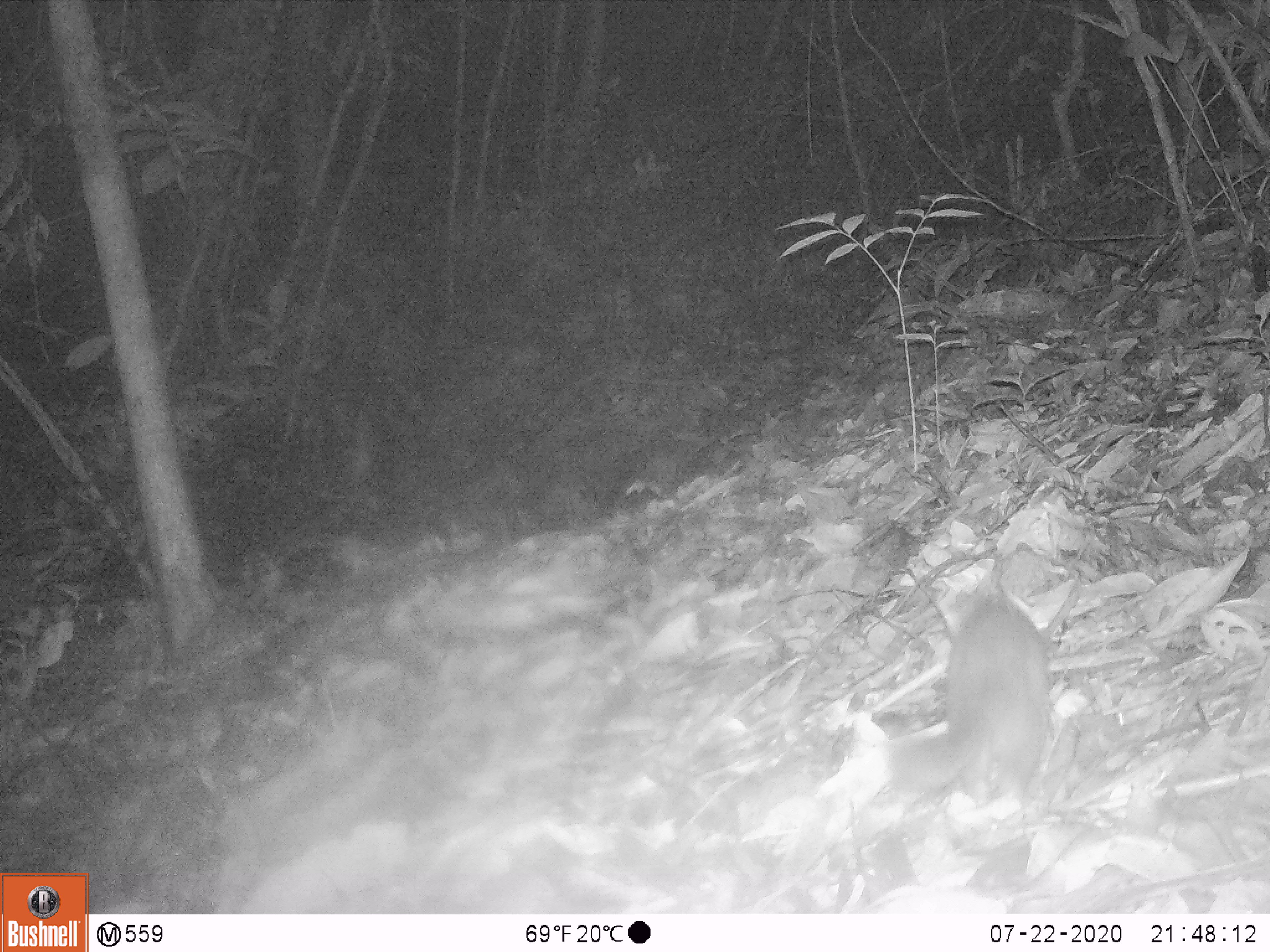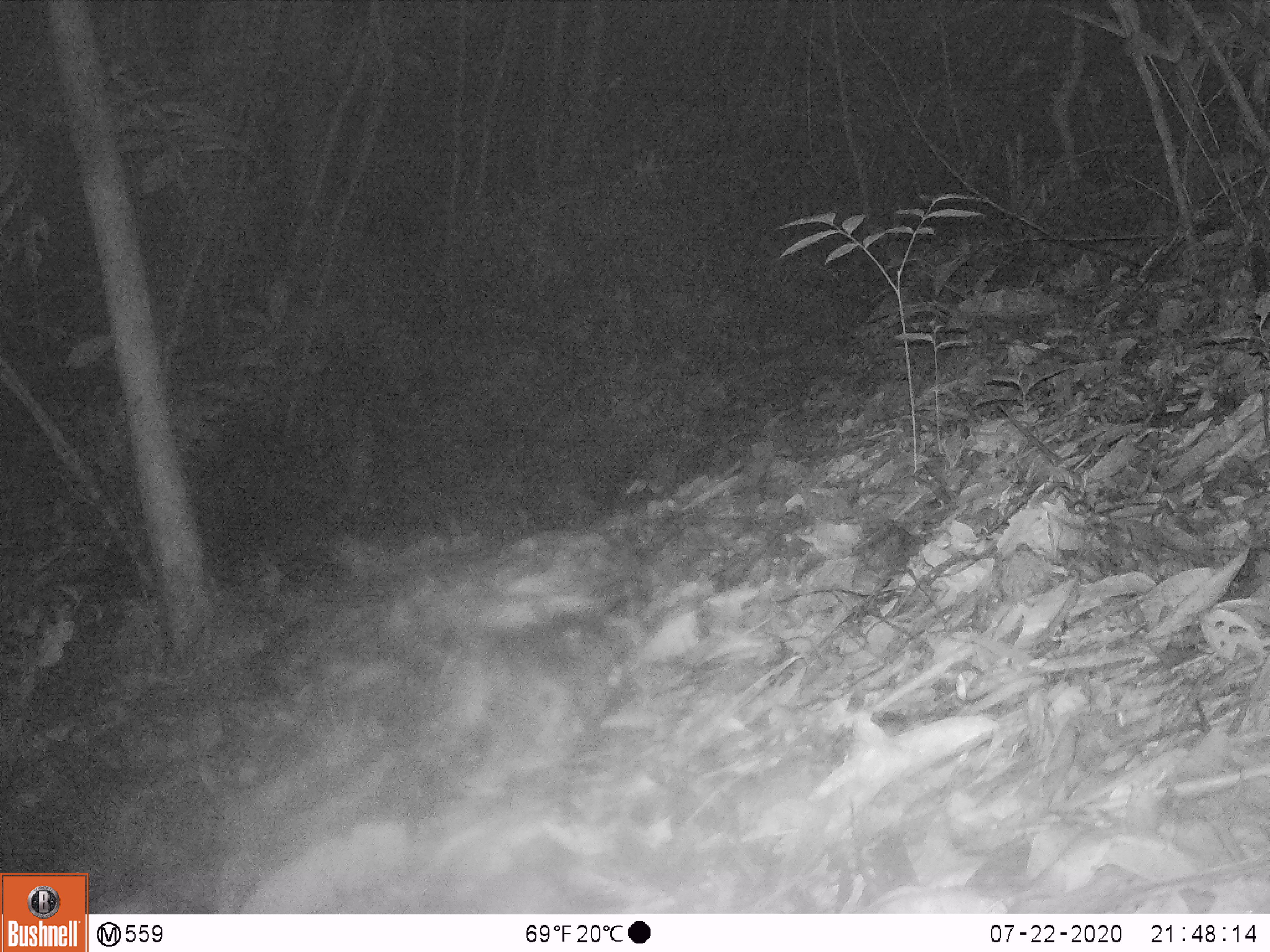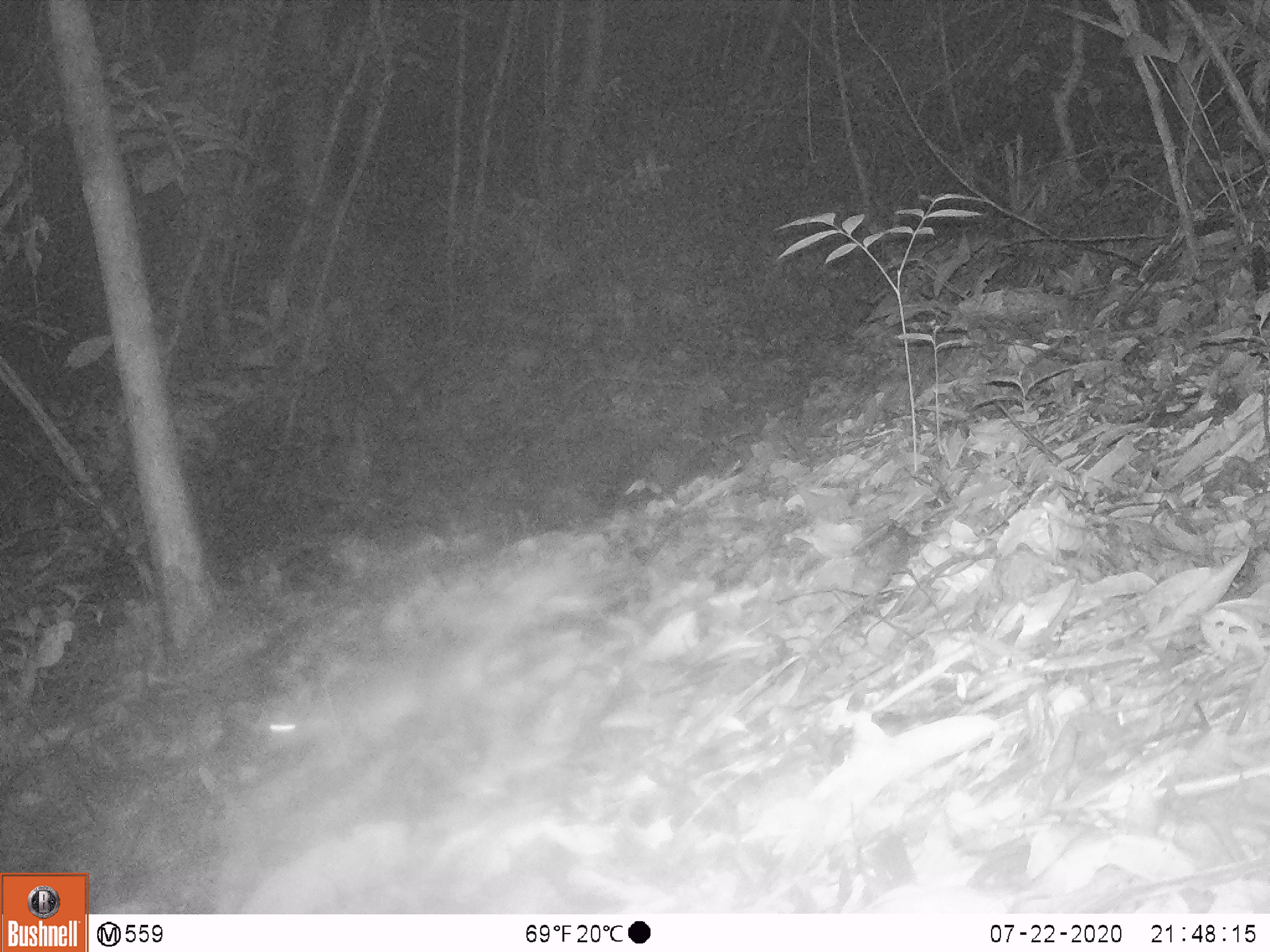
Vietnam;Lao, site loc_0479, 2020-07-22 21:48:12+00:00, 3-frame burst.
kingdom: Animalia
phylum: Chordata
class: Mammalia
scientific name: Mammalia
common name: mammal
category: unidentified small mammal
Unidentified small mammal (mammal) (Mammalia). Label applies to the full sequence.